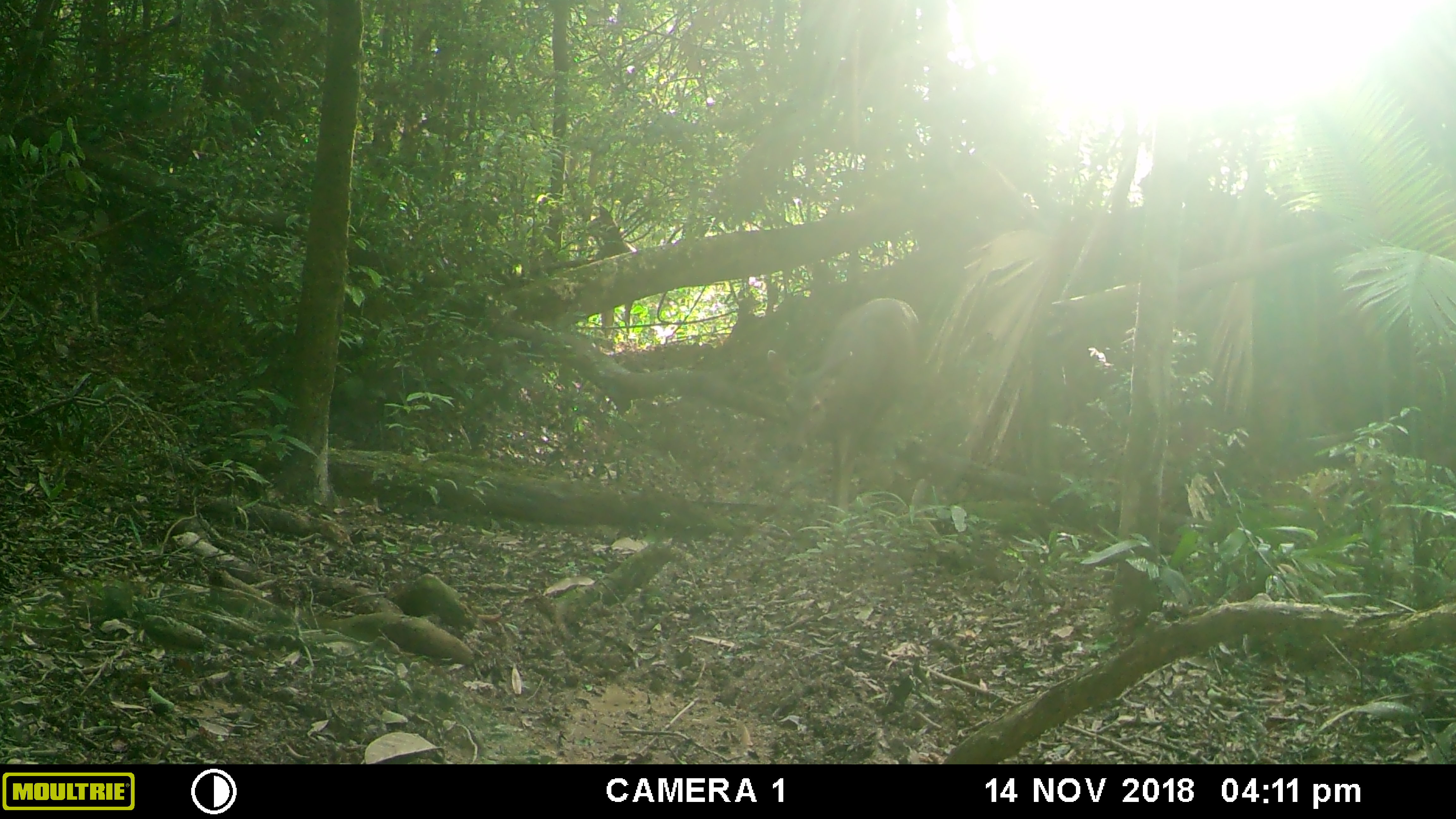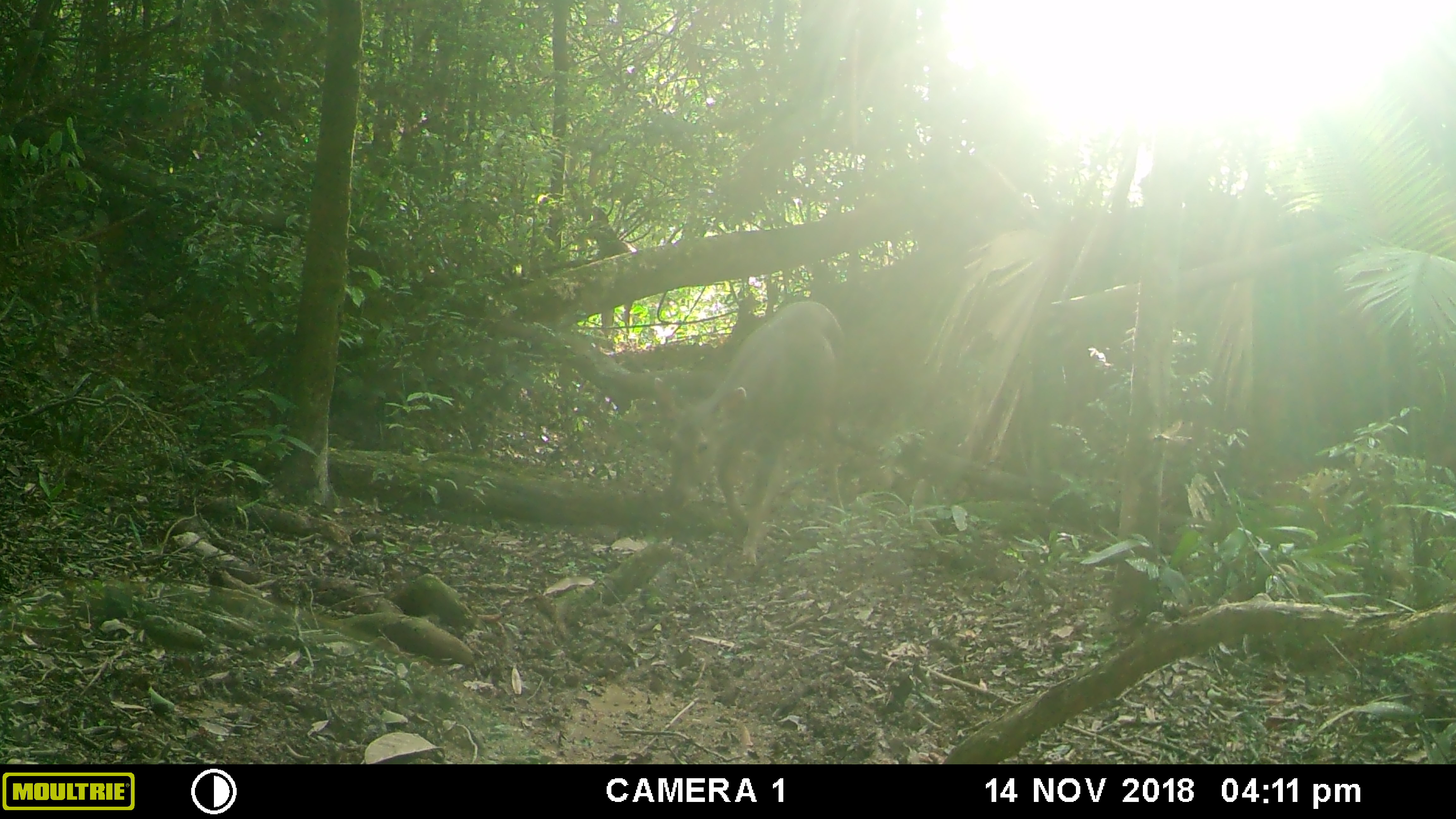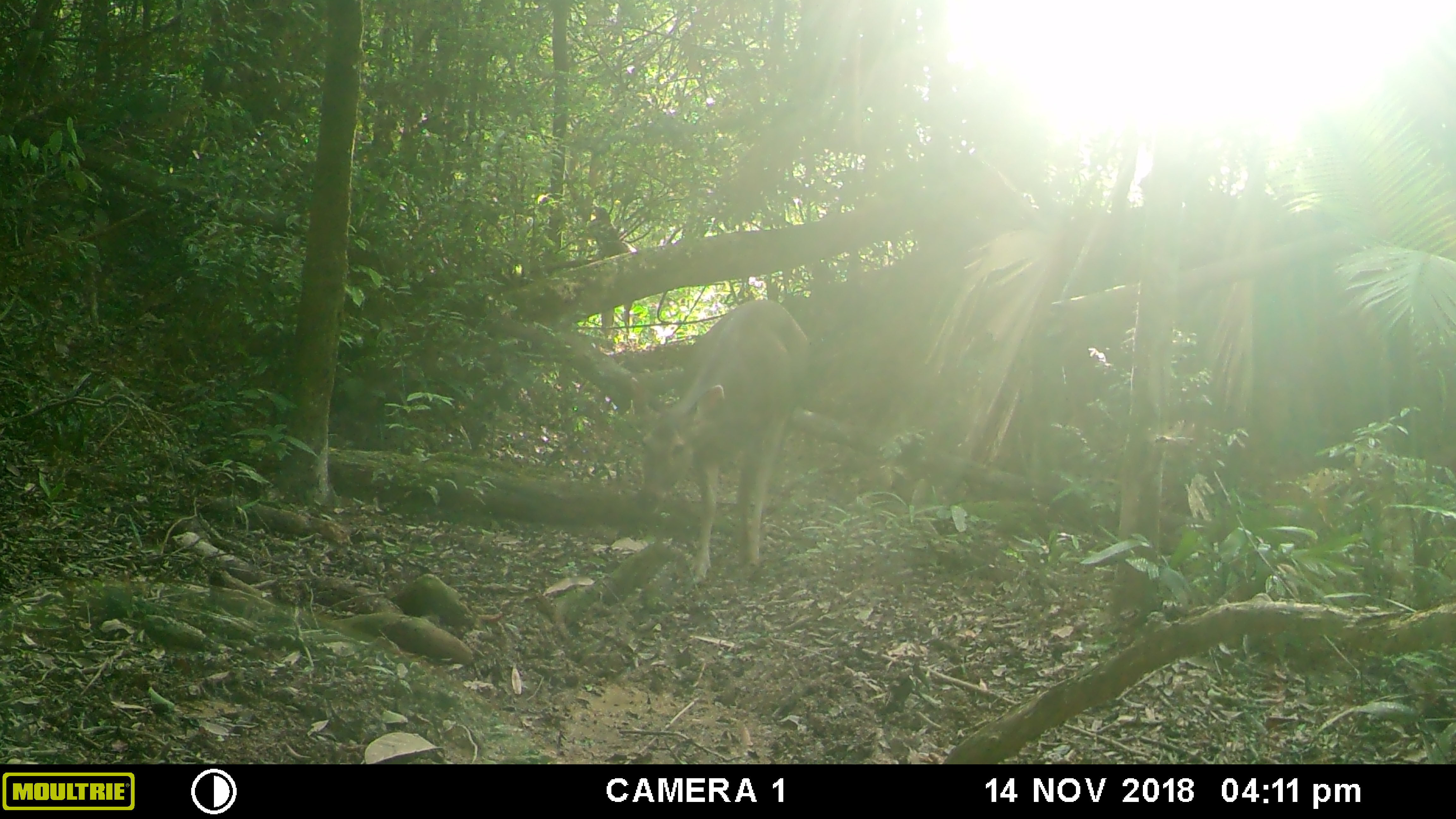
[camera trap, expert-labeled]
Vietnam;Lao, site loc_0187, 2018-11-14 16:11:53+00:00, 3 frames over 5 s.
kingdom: Animalia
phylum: Chordata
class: Mammalia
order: Artiodactyla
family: Cervidae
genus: Rusa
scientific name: Rusa unicolor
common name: sambar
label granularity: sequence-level